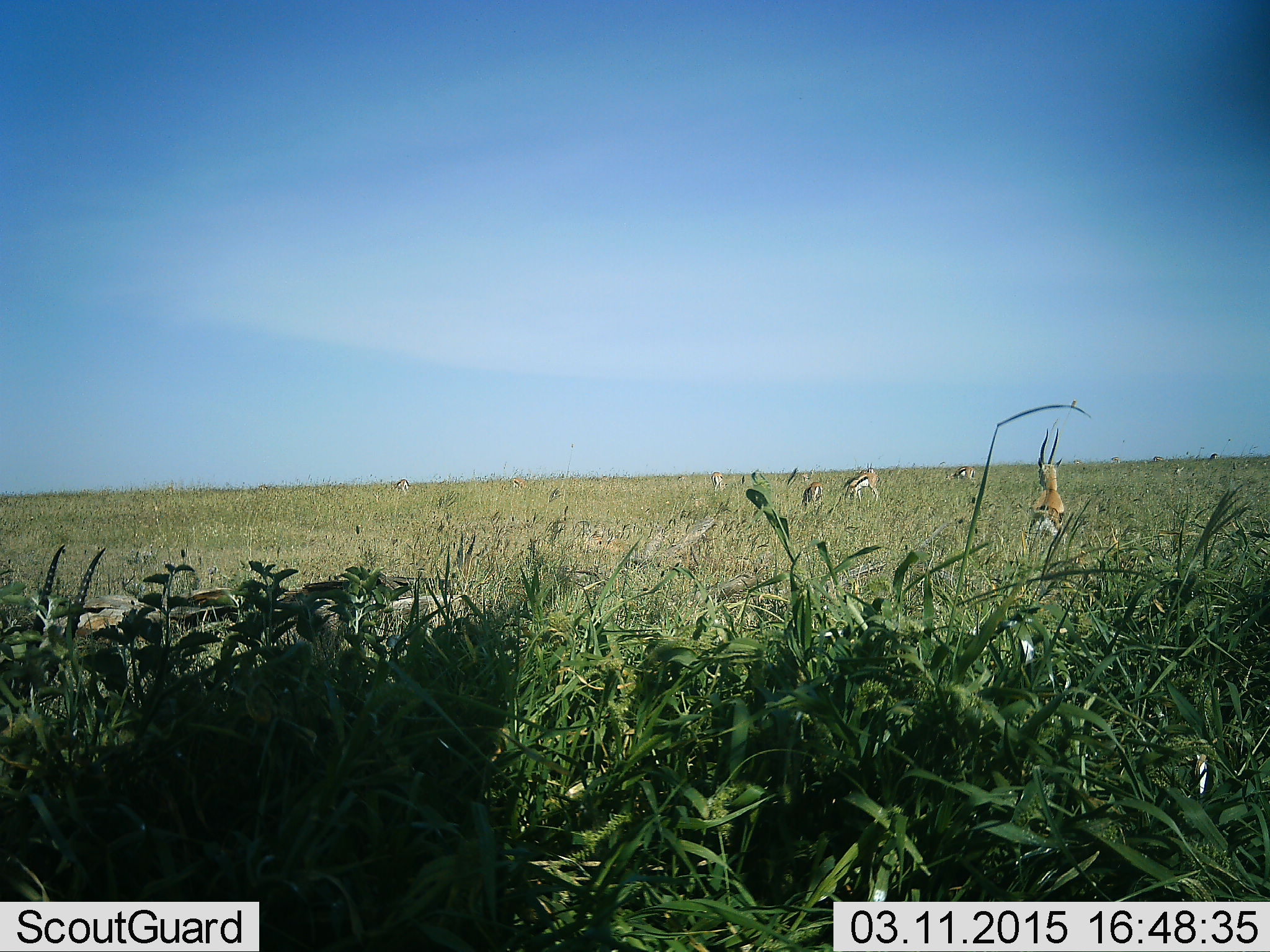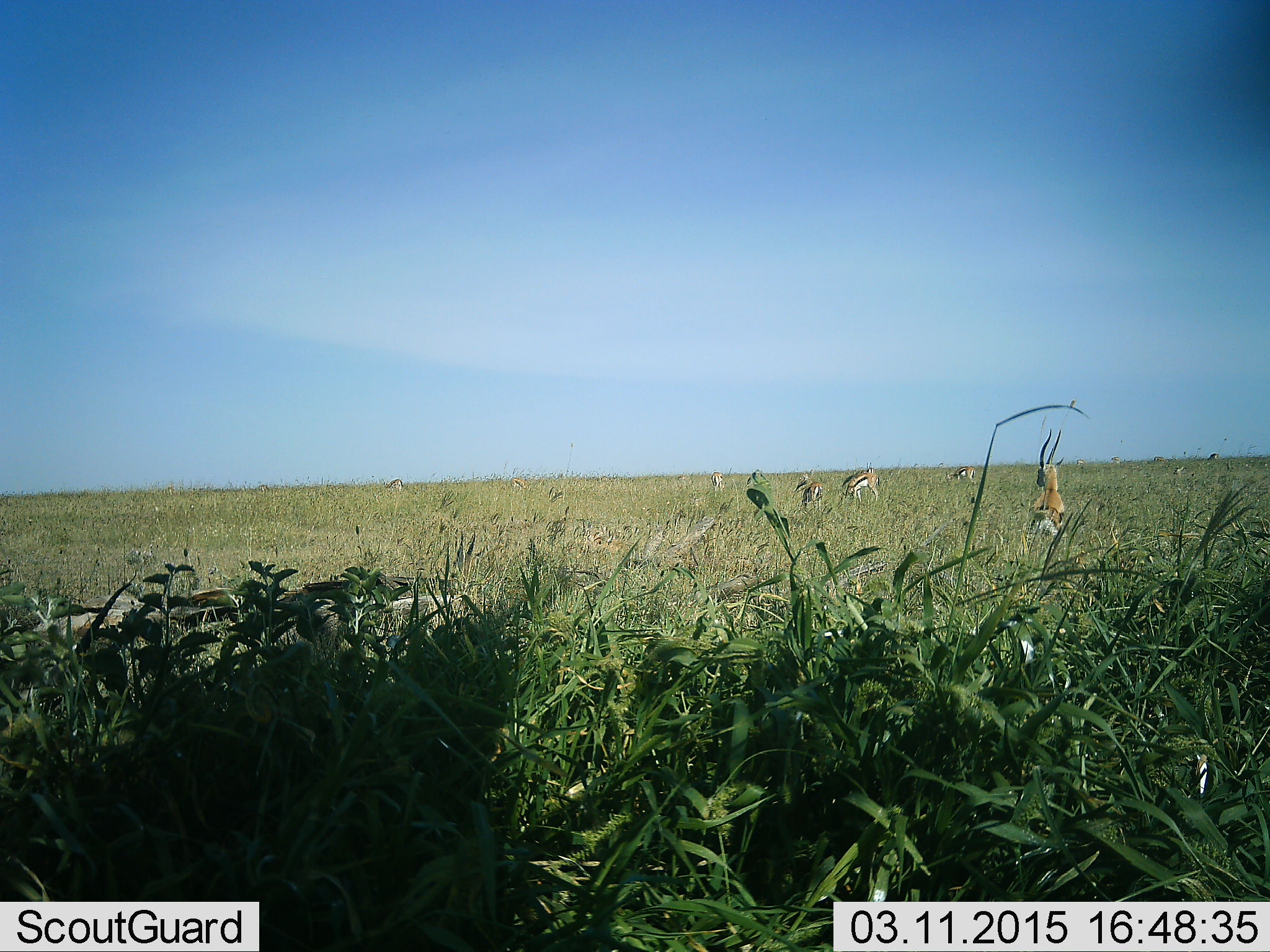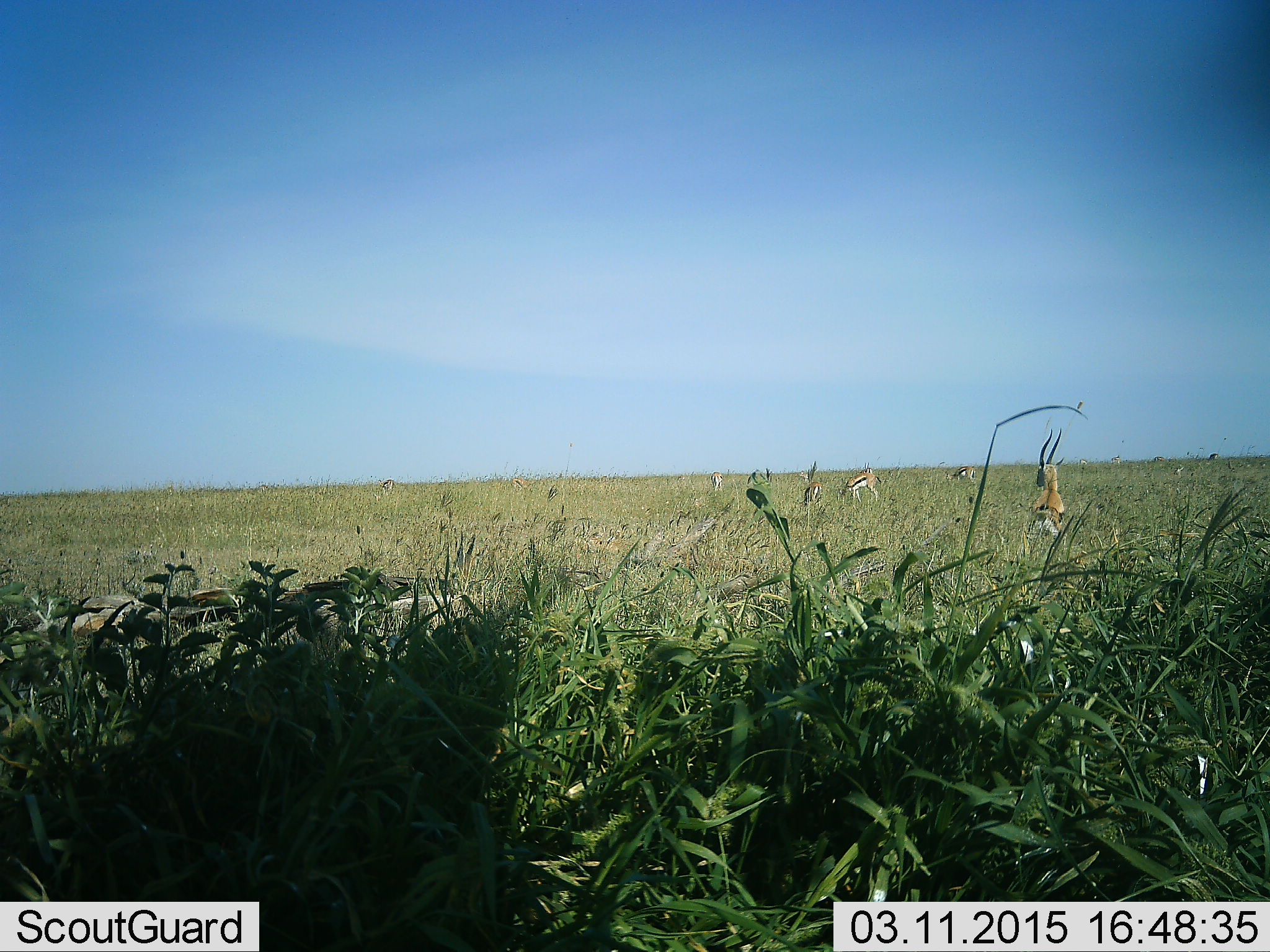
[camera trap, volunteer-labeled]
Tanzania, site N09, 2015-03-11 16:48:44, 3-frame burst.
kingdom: Animalia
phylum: Chordata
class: Mammalia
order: Artiodactyla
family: Bovidae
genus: Eudorcas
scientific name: Eudorcas thomsonii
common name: thomson's gazelle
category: gazellethomsons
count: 8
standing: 100%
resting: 10%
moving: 30%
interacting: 0%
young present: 0%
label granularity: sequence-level